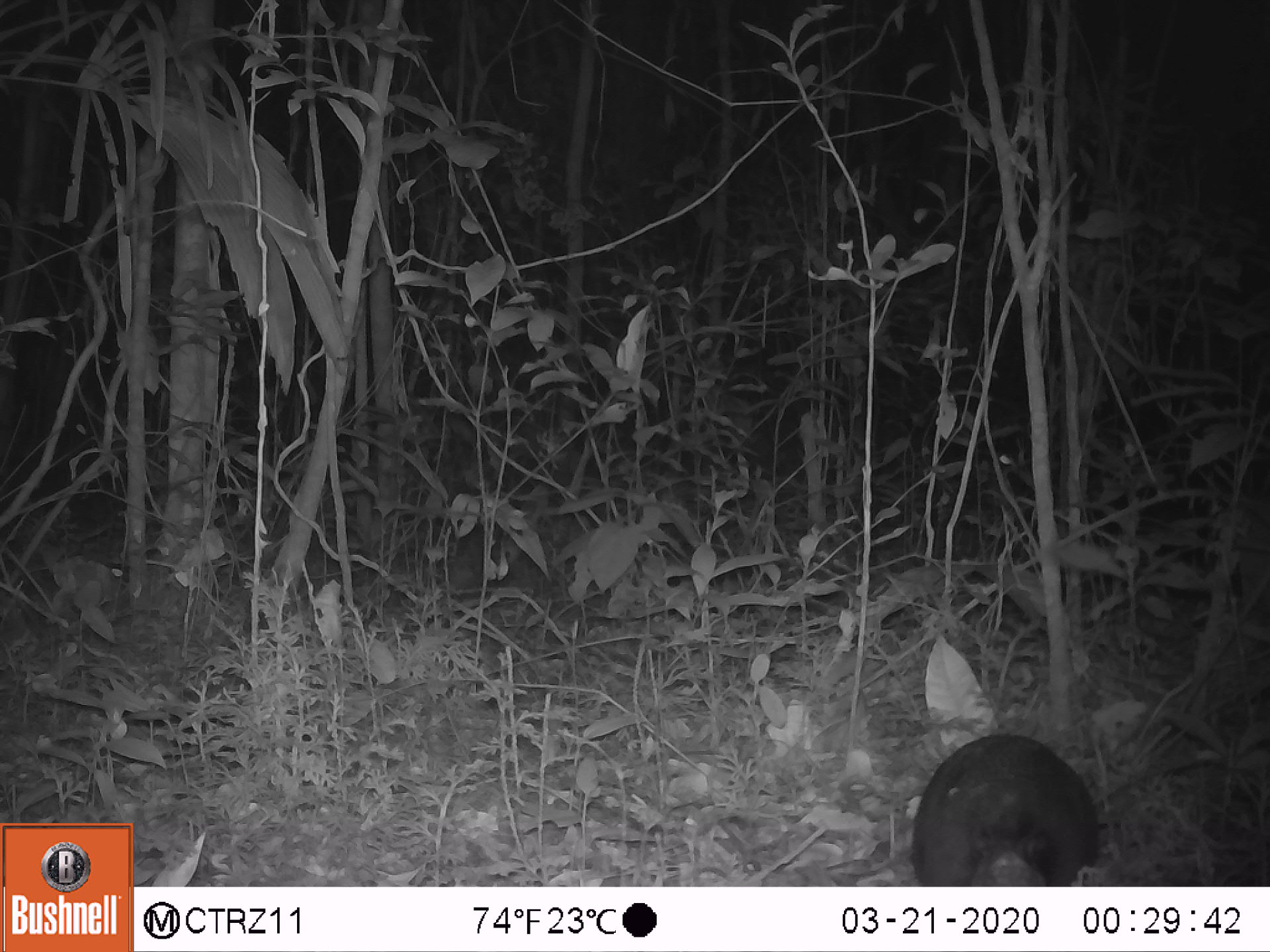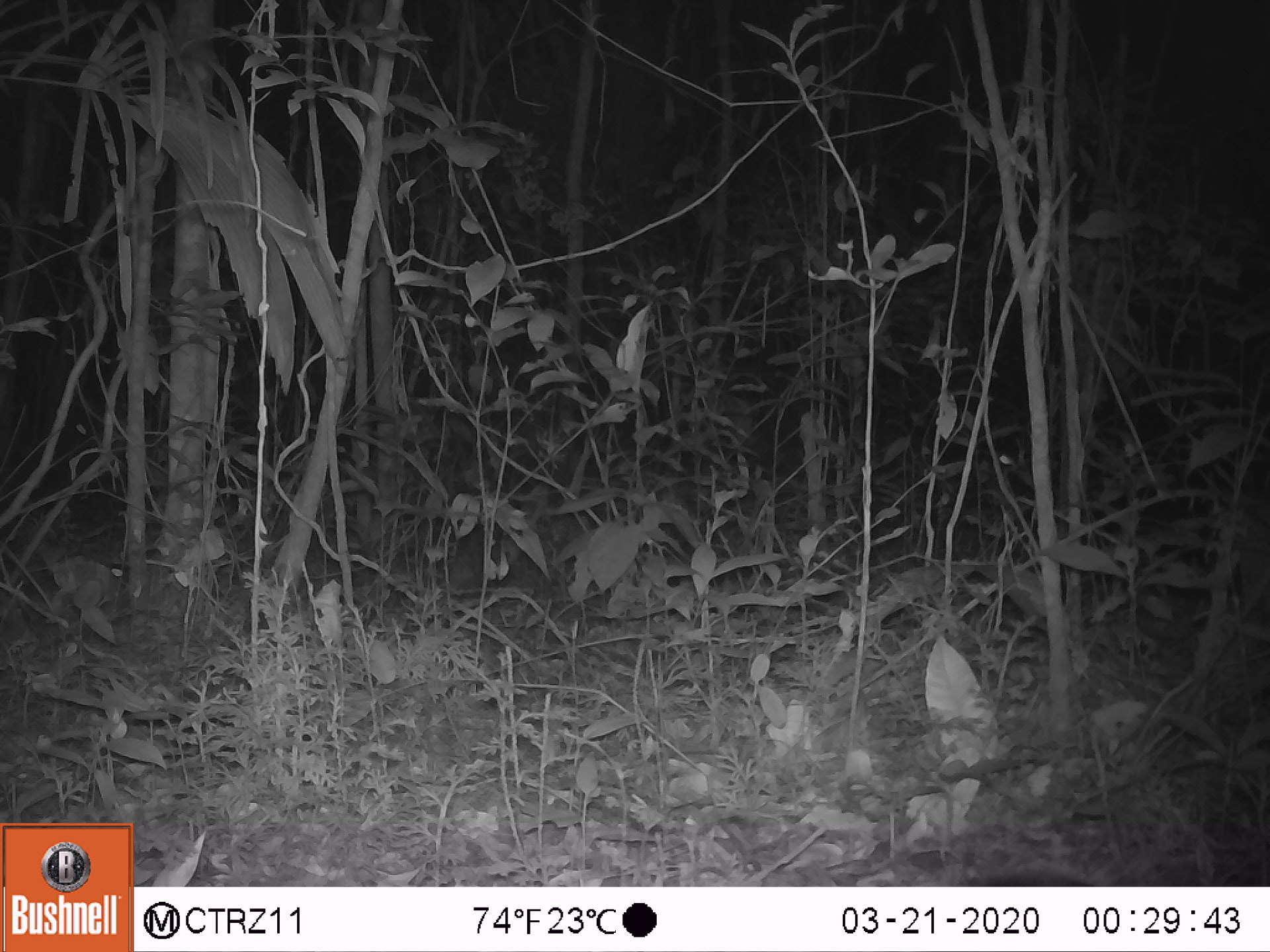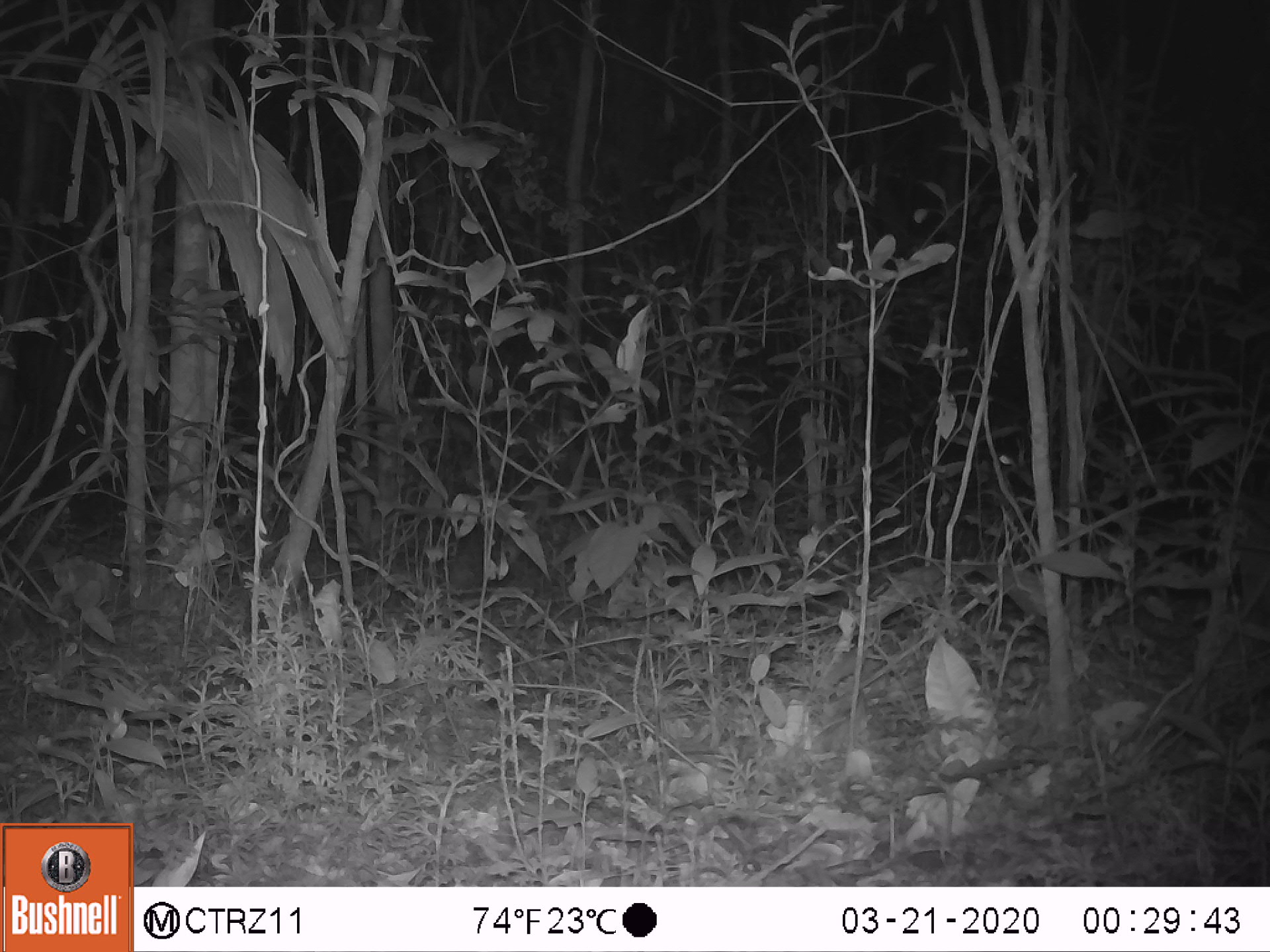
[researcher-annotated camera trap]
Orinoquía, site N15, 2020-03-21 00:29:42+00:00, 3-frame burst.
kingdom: Animalia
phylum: Chordata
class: Mammalia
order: Cingulata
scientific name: Cingulata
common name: armadillo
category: unknown armadillo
Unknown armadillo (armadillo) (Cingulata).